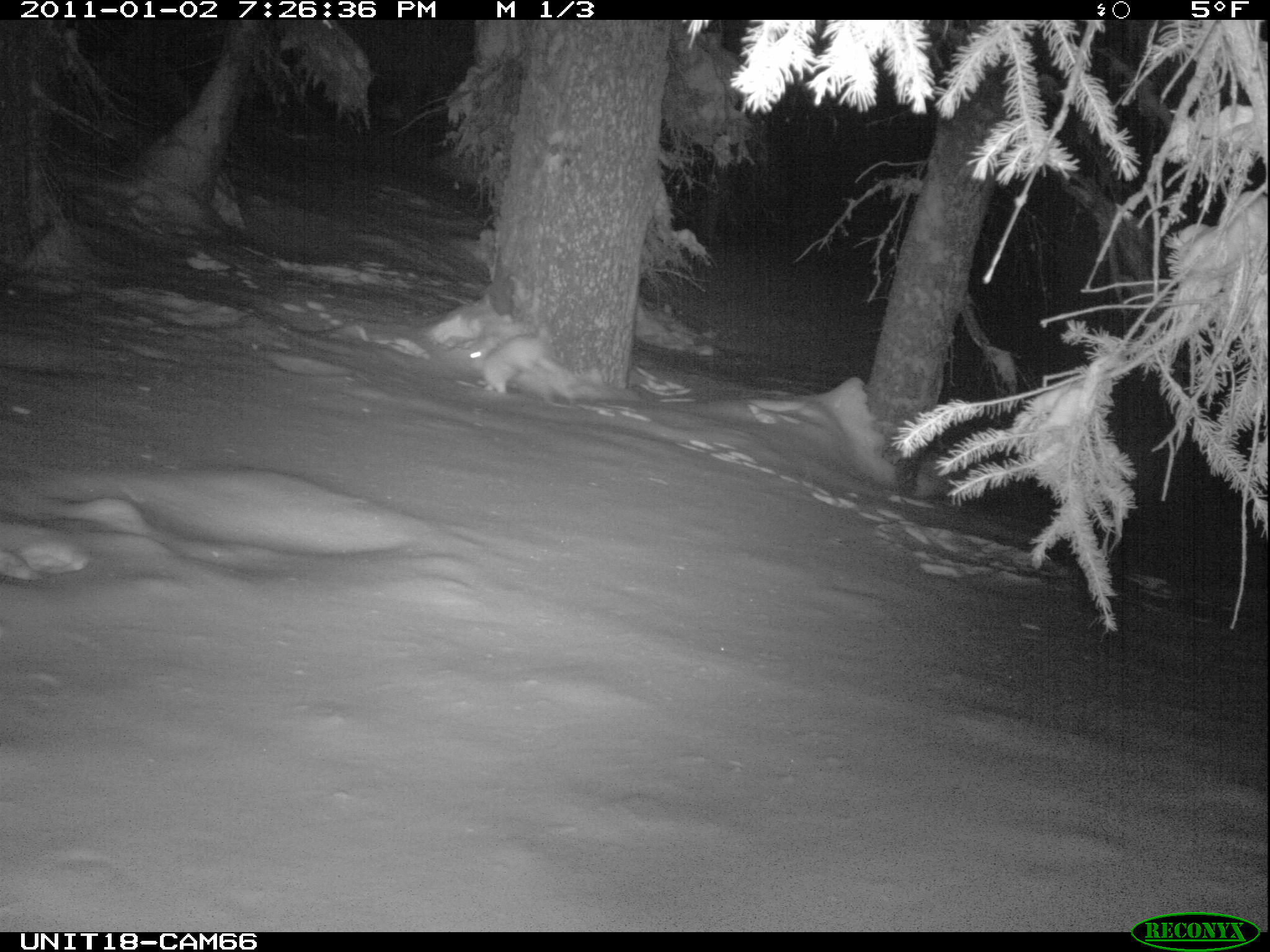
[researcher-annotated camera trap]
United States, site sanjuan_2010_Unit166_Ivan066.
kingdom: Animalia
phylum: Chordata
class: Mammalia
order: Lagomorpha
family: Leporidae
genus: Lepus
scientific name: Lepus americanus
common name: snowshoe hare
Lepus americanus (snowshoe hare).